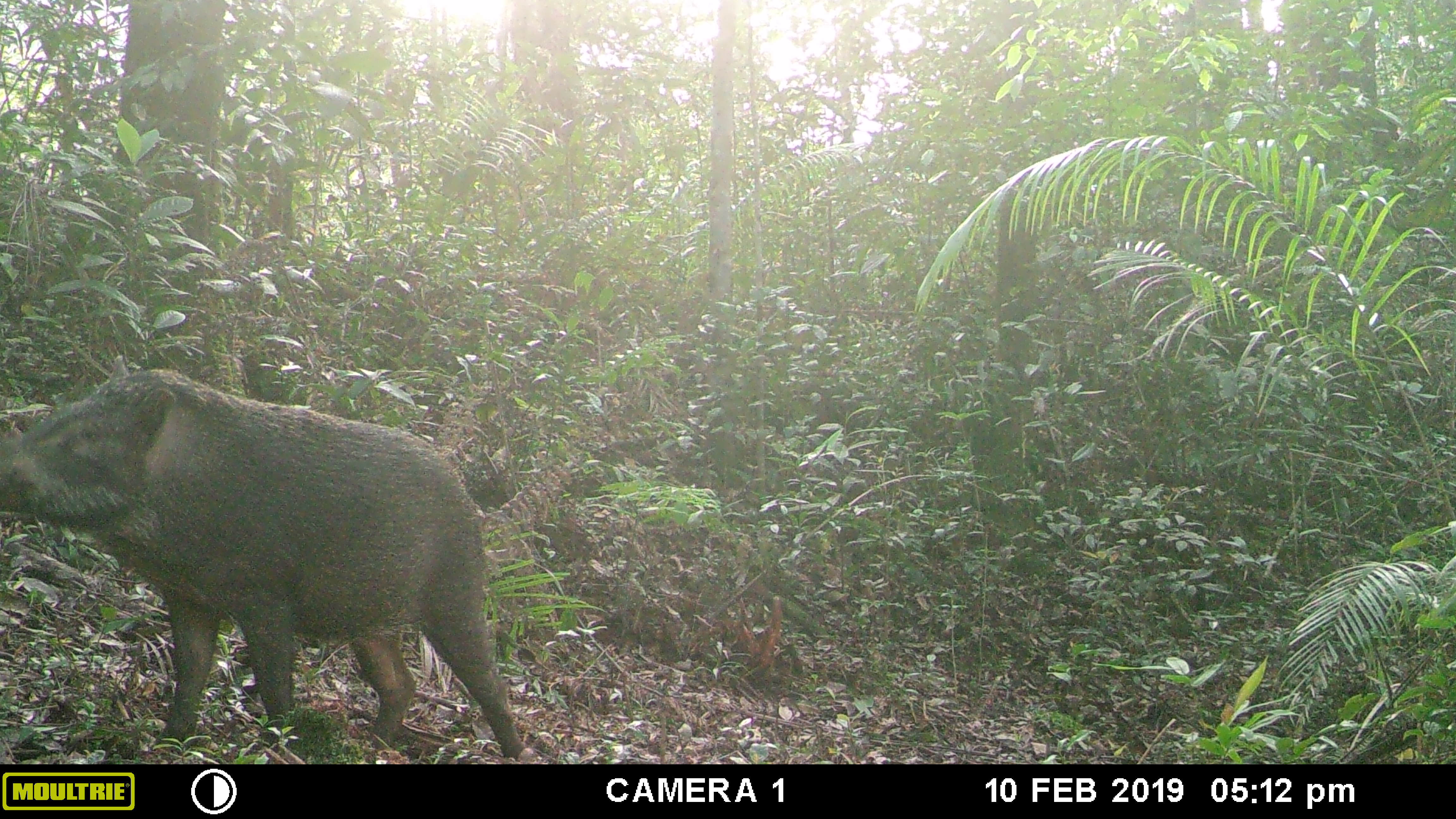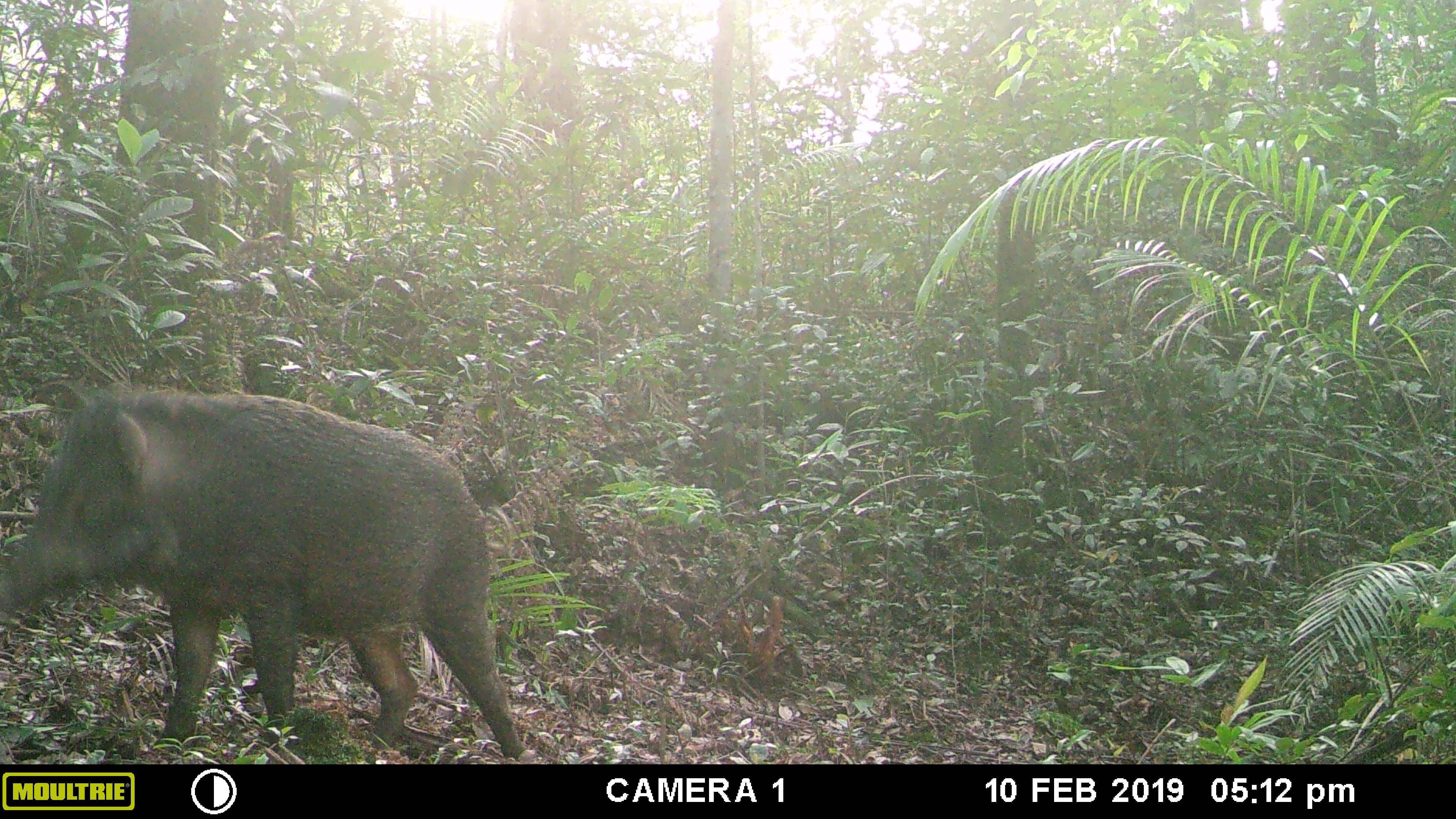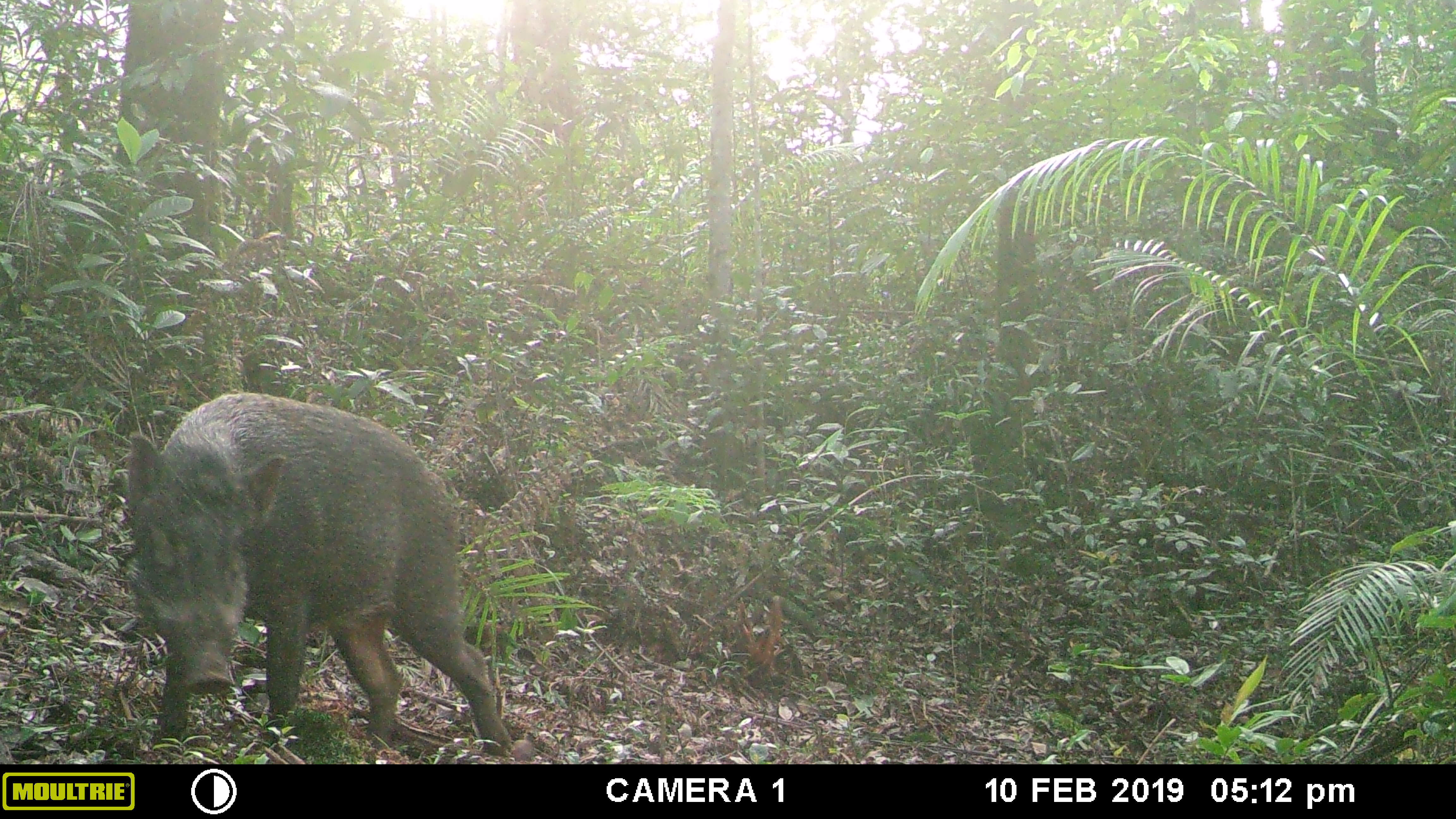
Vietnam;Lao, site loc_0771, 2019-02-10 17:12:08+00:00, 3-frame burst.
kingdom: Animalia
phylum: Chordata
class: Mammalia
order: Artiodactyla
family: Suidae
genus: Sus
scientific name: Sus scrofa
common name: eurasian wild pig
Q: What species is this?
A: Eurasian wild pig (Sus scrofa).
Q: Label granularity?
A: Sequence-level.